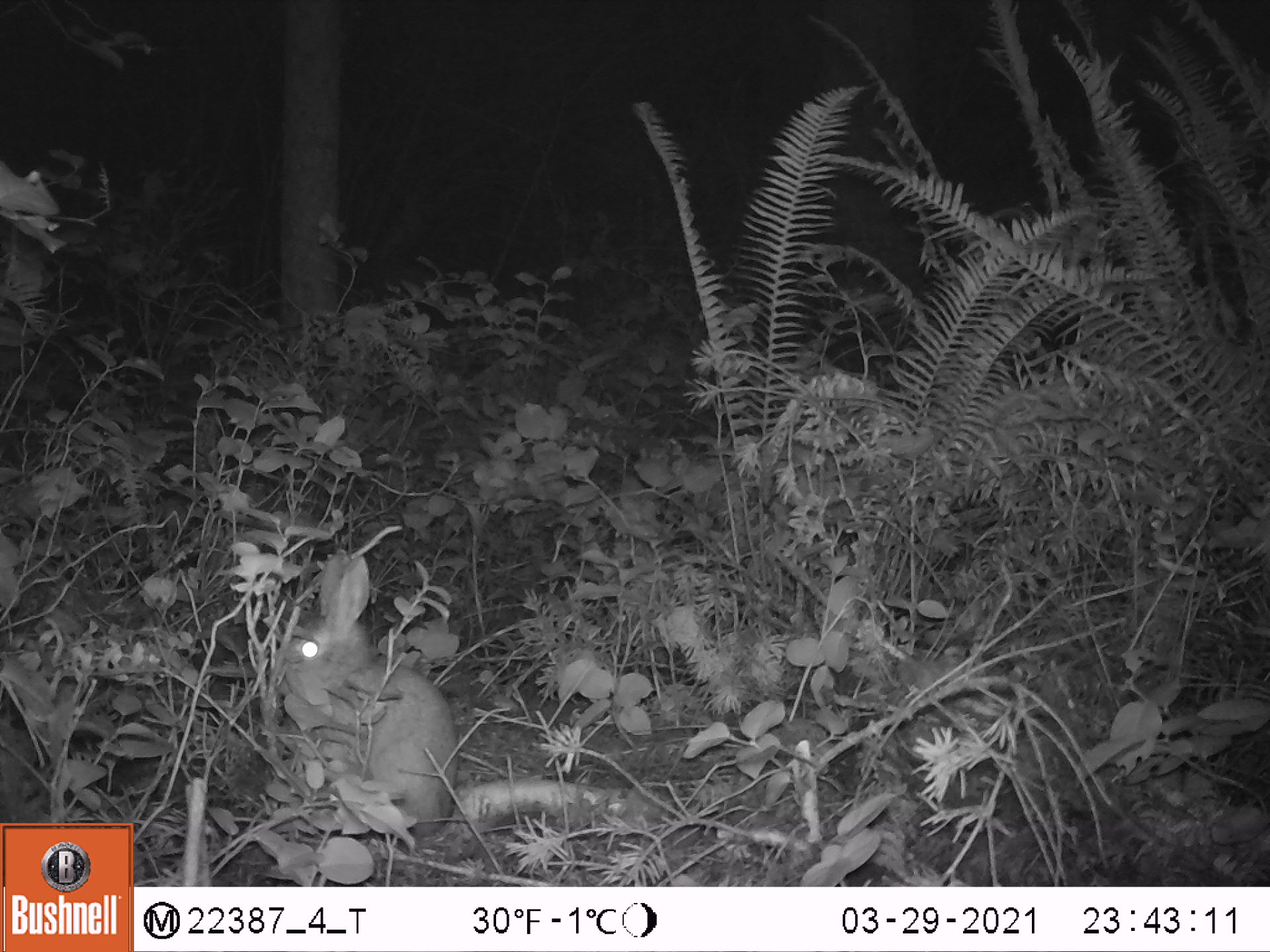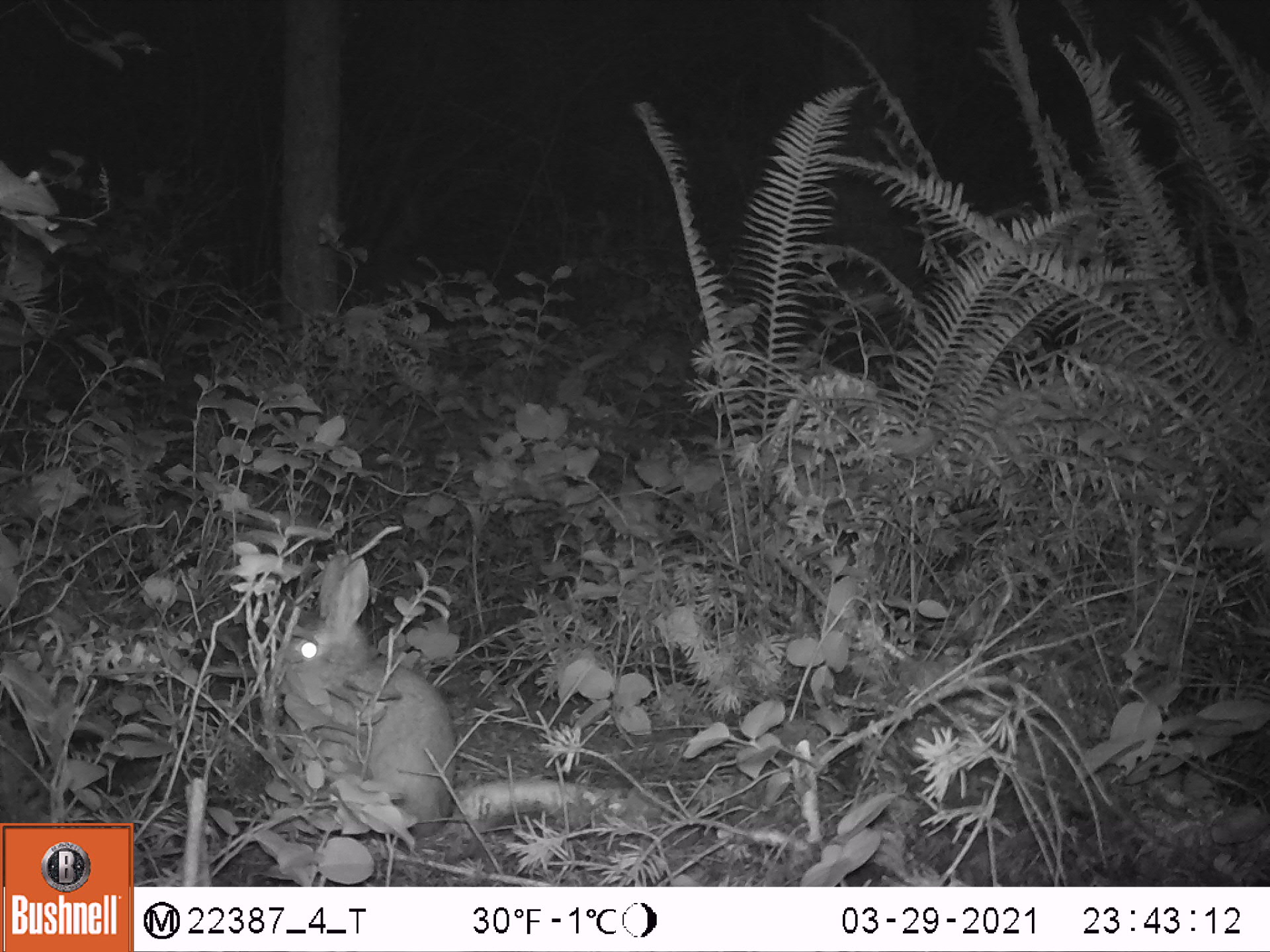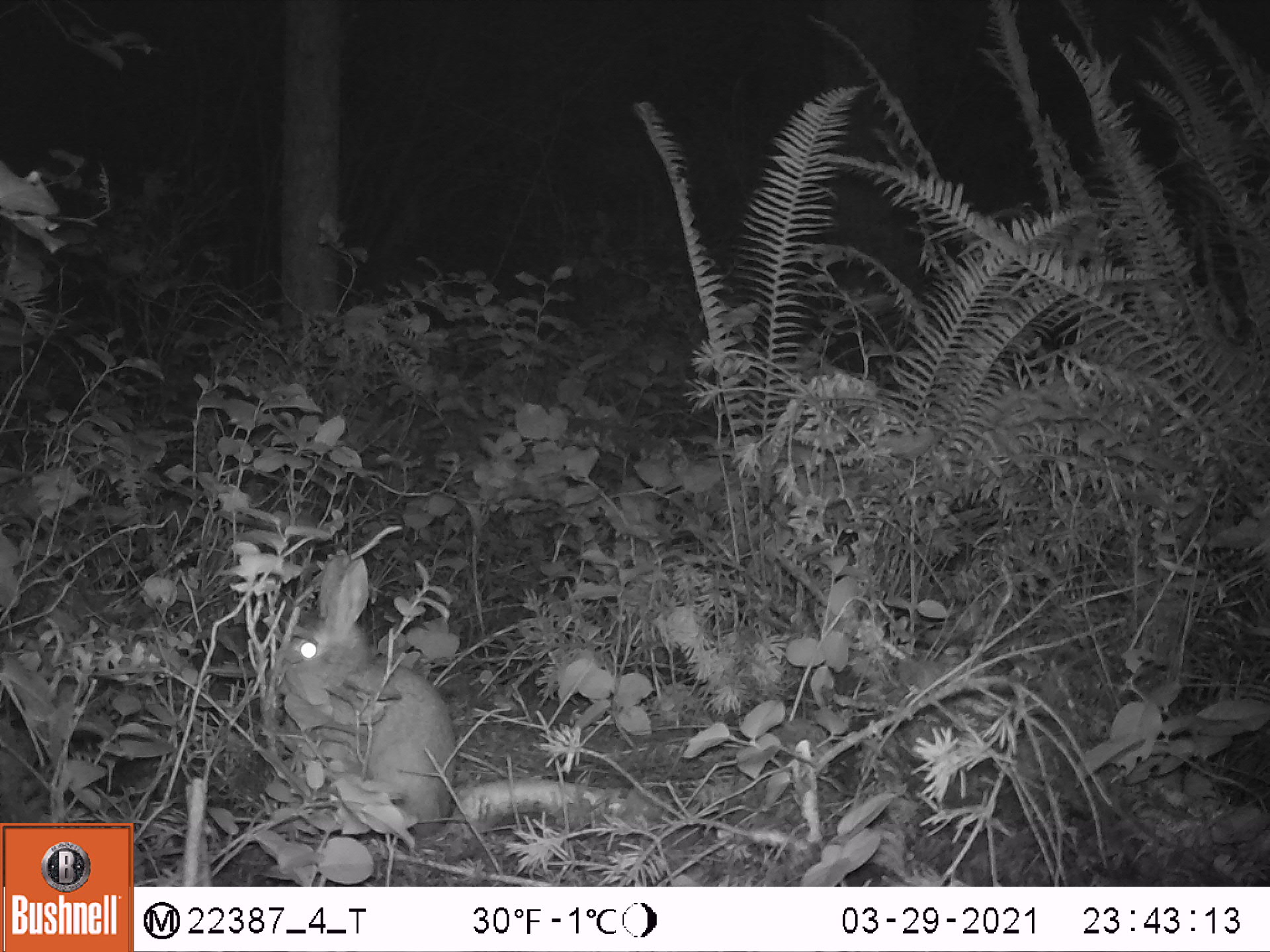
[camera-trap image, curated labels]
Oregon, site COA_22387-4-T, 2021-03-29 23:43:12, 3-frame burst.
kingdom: Animalia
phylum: Chordata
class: Mammalia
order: Lagomorpha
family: Leporidae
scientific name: Leporidae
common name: hares and rabbits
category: leporidae family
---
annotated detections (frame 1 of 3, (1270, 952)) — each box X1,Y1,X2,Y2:
leporidae family: 254,544,462,843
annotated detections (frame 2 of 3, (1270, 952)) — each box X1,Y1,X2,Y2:
leporidae family: 266,547,467,845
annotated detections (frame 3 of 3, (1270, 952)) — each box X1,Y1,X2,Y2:
leporidae family: 261,536,464,845